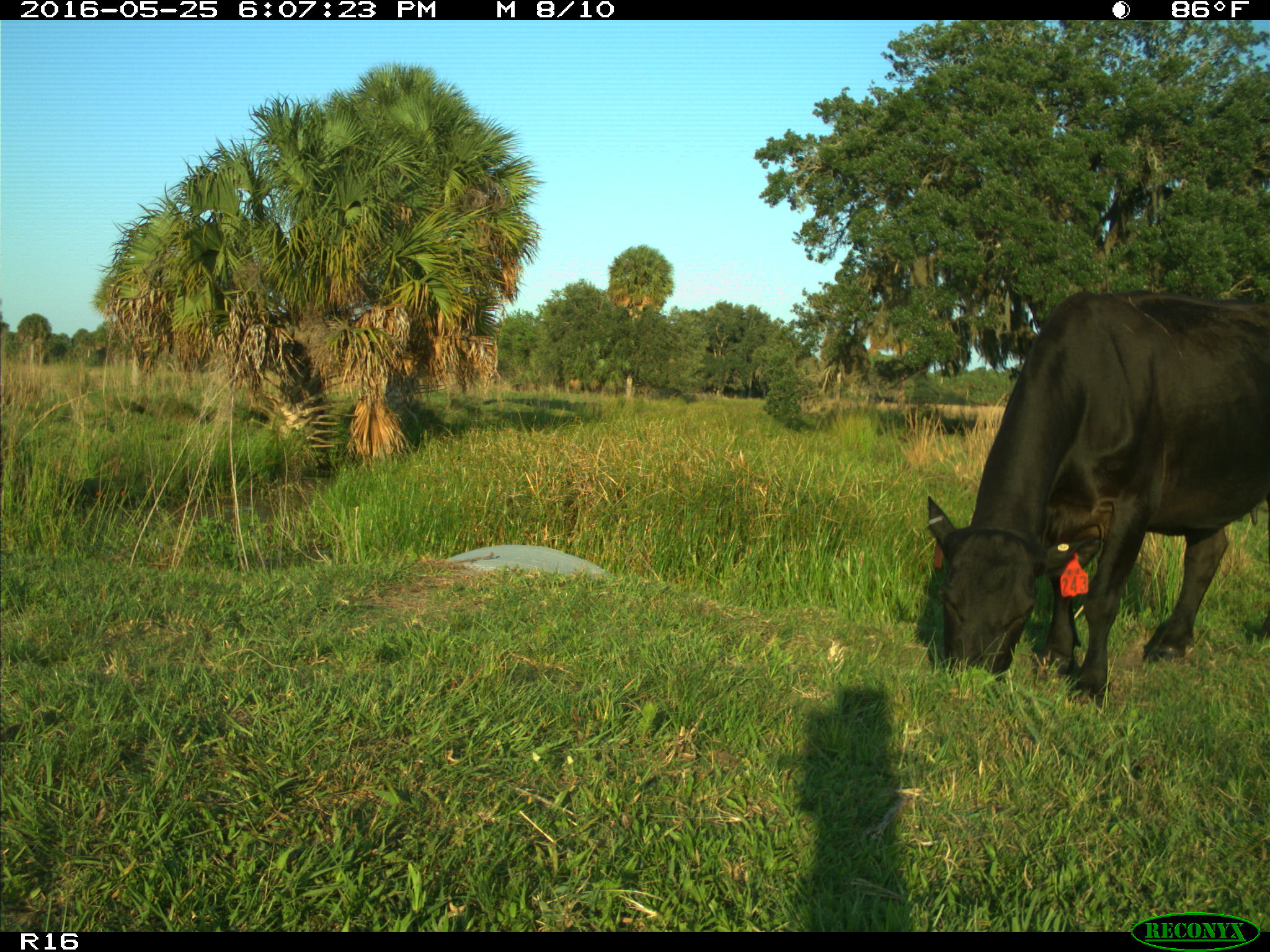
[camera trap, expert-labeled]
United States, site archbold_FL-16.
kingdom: Animalia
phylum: Chordata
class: Mammalia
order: Artiodactyla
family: Bovidae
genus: Bos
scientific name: Bos taurus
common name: domestic cow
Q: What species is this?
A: Bos taurus (domestic cow).